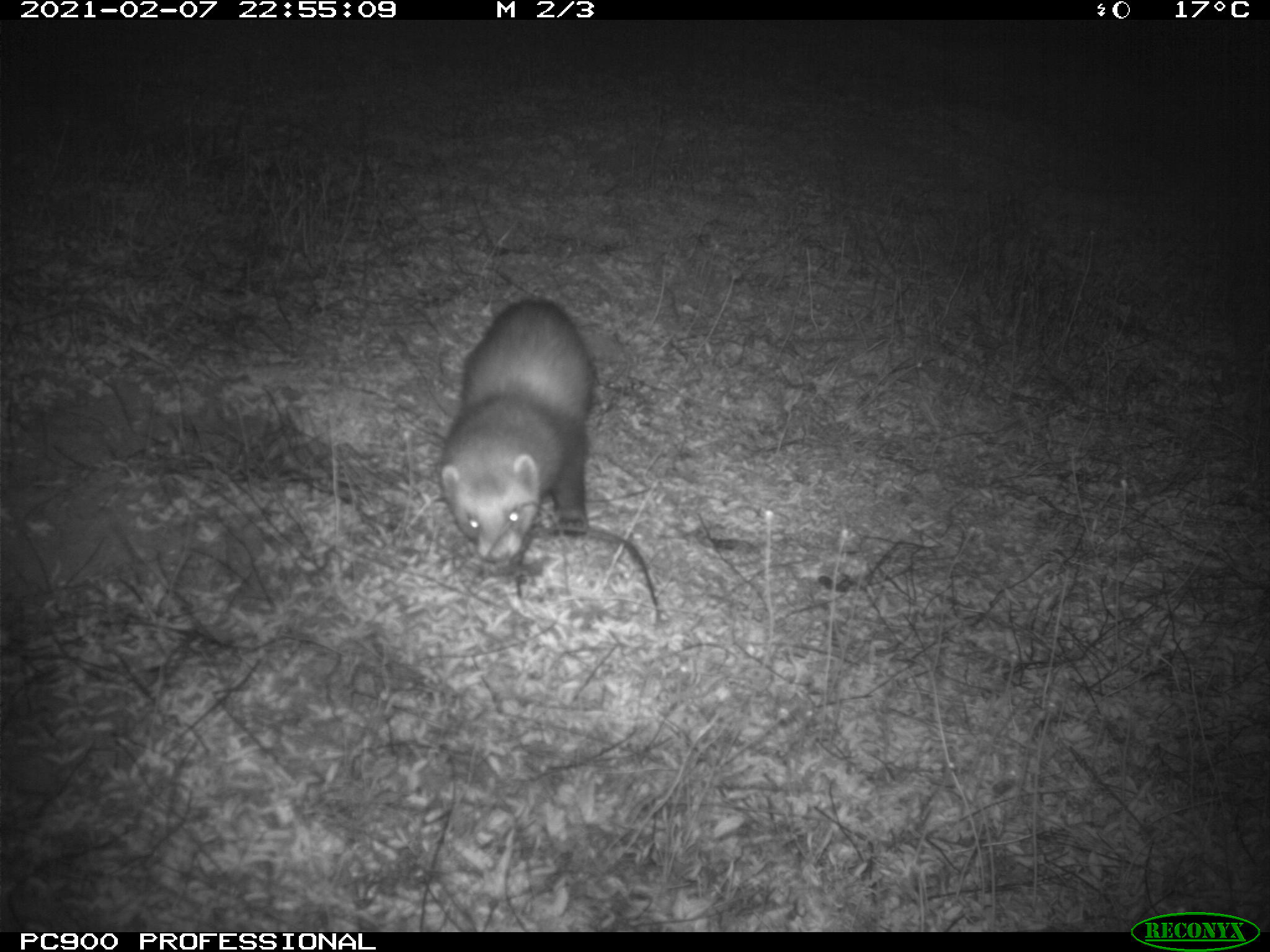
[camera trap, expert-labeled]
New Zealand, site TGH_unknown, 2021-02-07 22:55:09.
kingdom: Animalia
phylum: Chordata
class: Mammalia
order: Carnivora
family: Mustelidae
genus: Mustela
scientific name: Mustela furo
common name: ferret